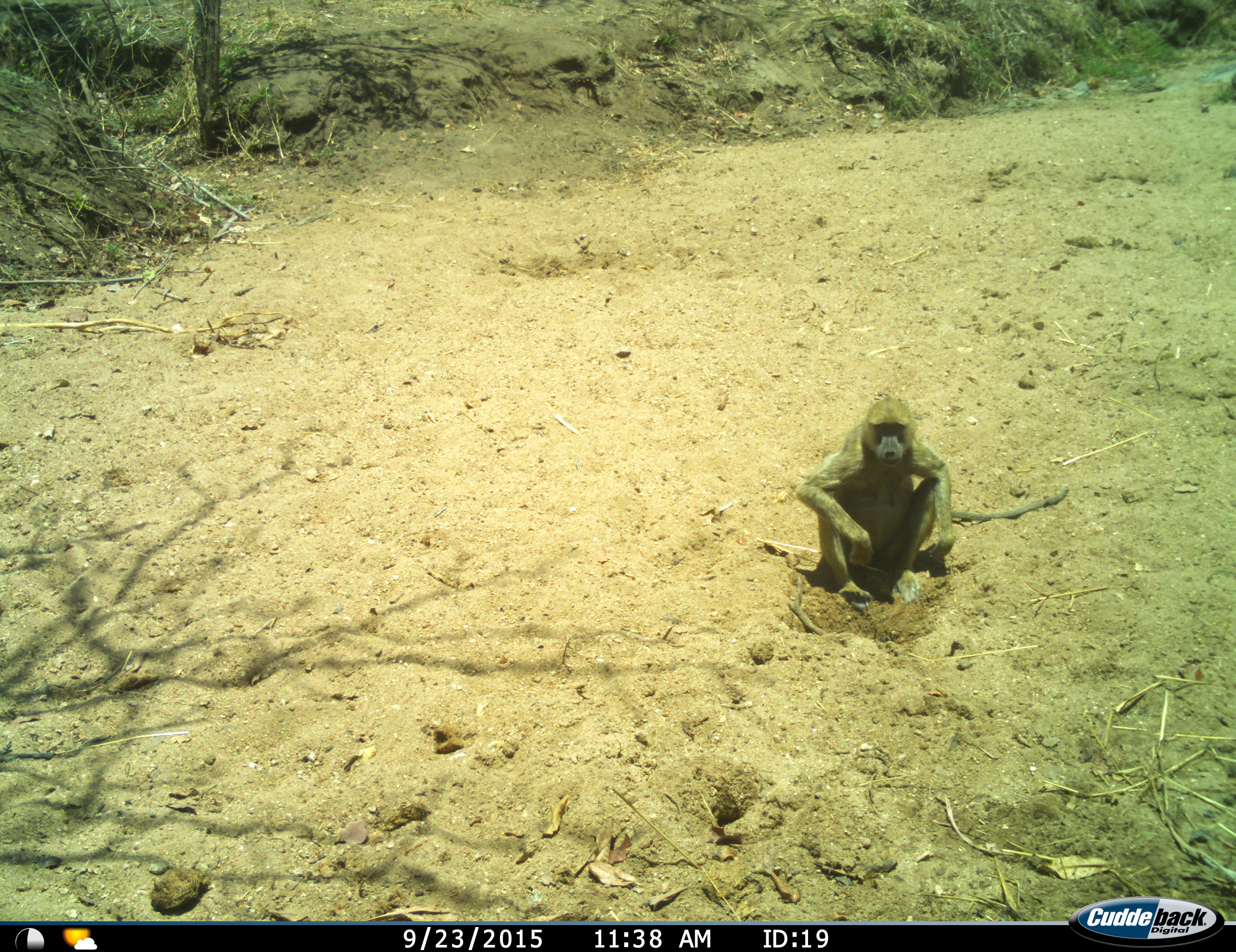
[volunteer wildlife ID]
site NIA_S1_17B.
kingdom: Animalia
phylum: Chordata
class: Mammalia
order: Primates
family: Cercopithecidae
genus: Papio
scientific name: Papio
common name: baboon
Baboon (Papio), count 1. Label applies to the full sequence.